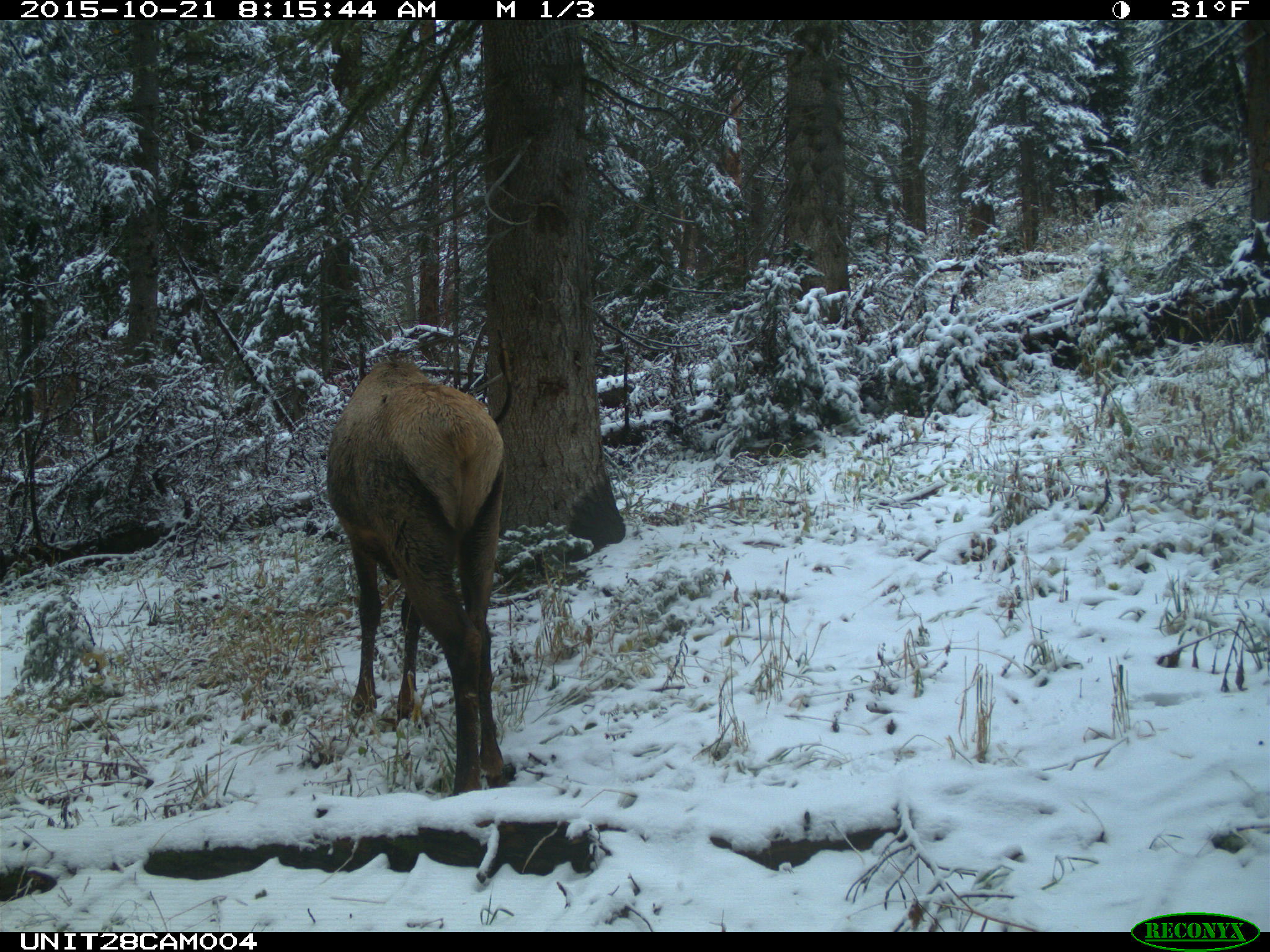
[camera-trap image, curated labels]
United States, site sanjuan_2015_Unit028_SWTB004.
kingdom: Animalia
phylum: Chordata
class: Mammalia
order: Artiodactyla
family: Cervidae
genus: Cervus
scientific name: Cervus elaphus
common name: red deer